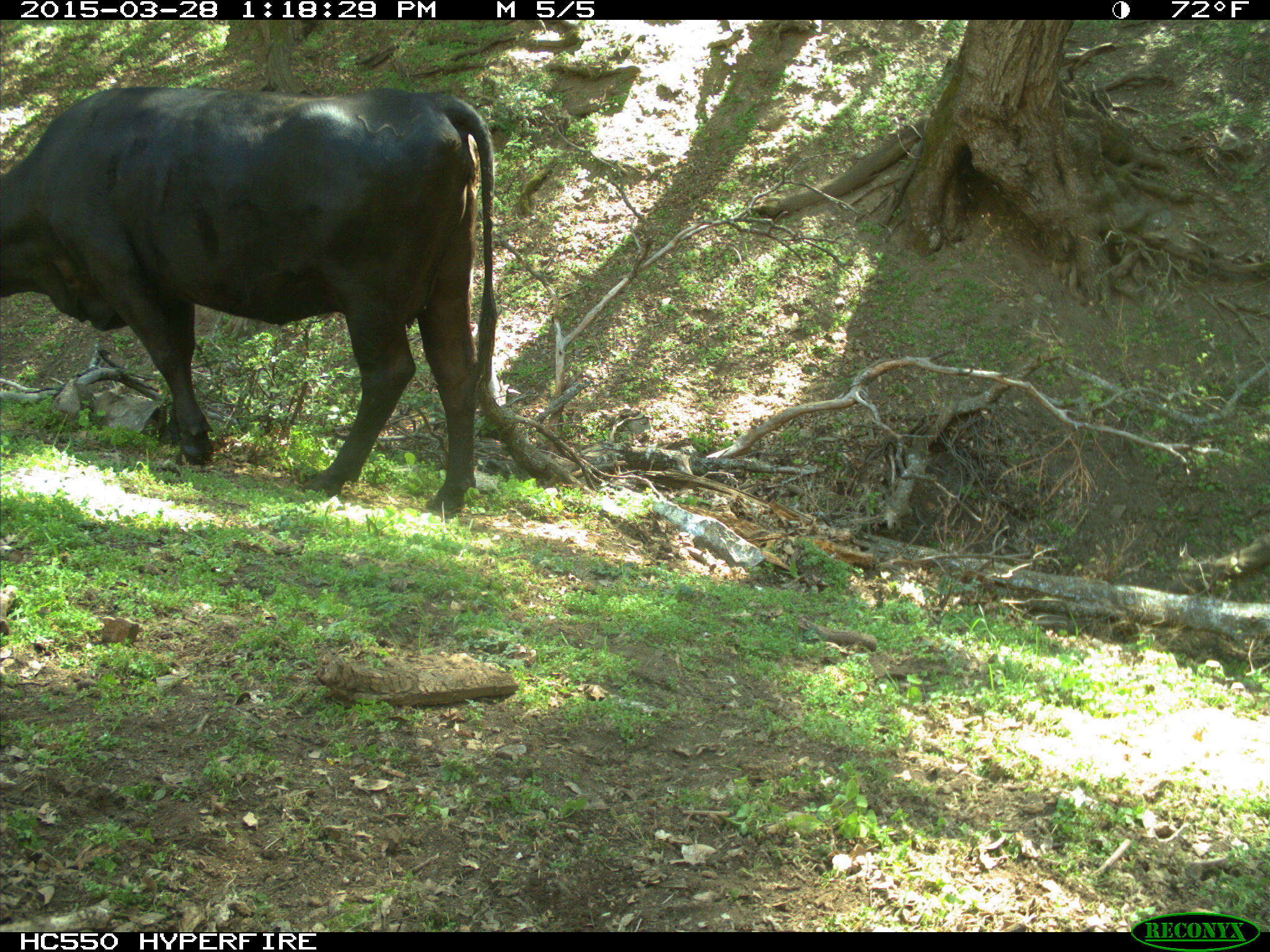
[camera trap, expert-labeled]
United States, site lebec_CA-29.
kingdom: Animalia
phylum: Chordata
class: Mammalia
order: Artiodactyla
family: Bovidae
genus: Bos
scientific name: Bos taurus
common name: domestic cow